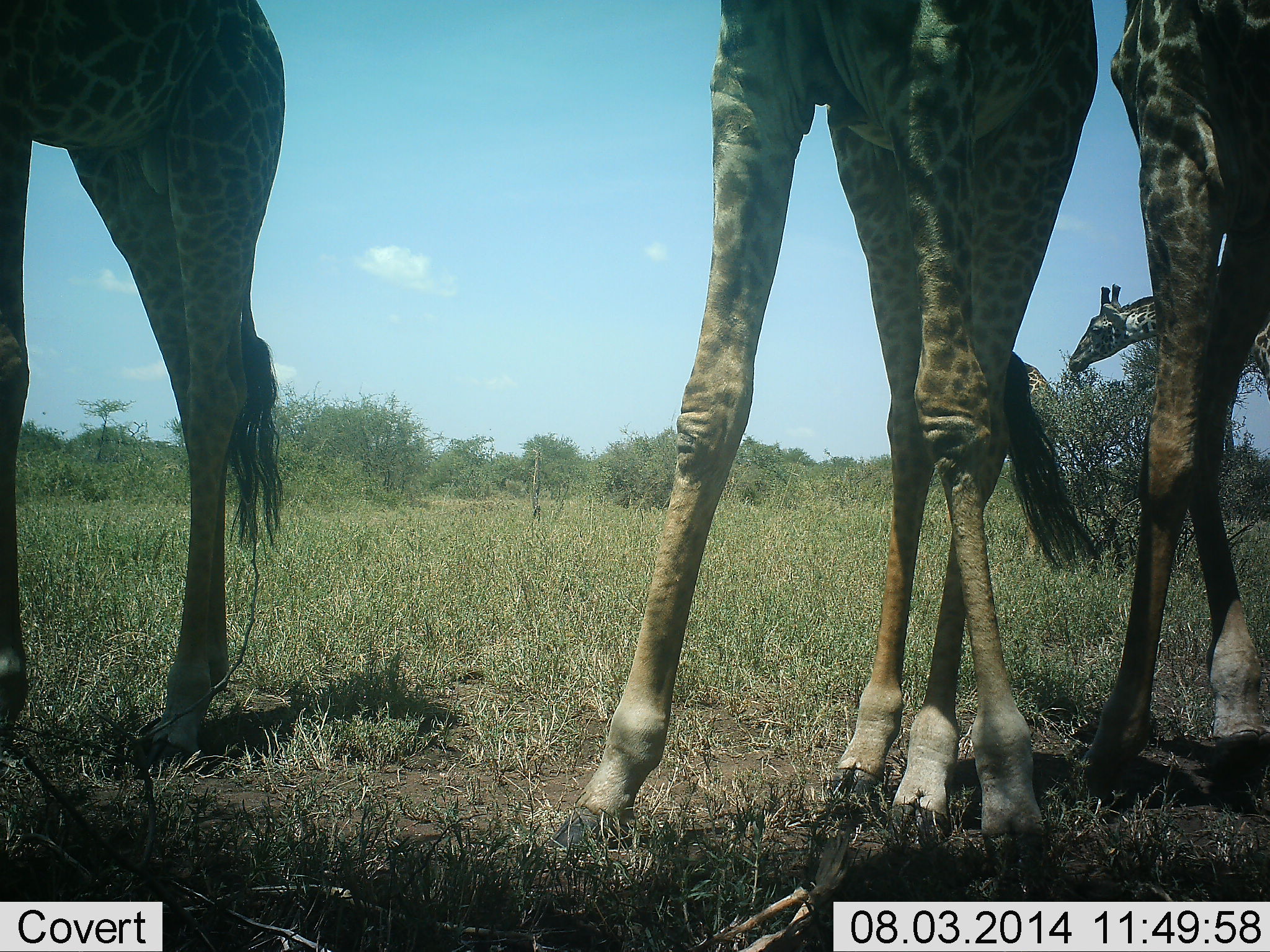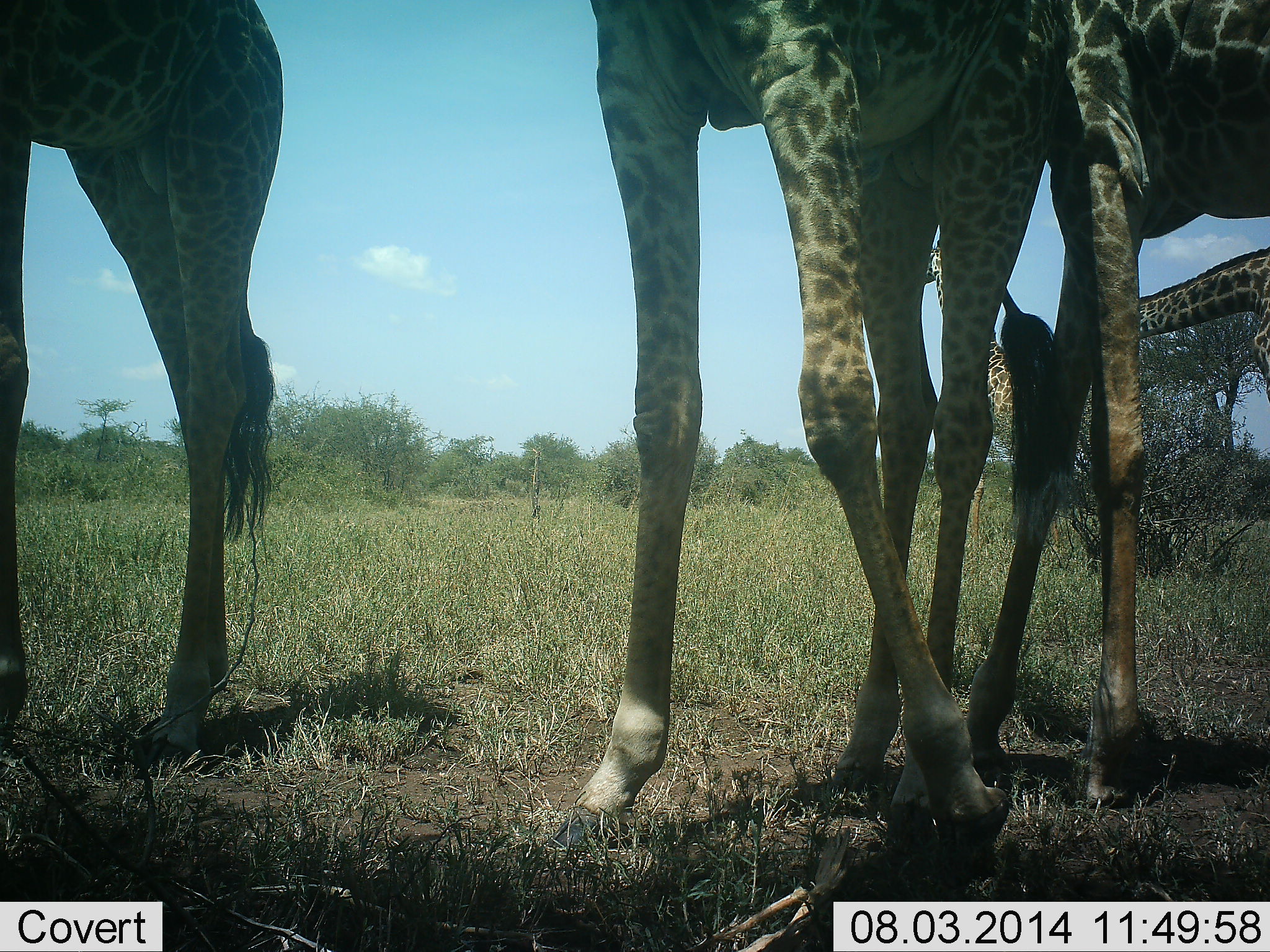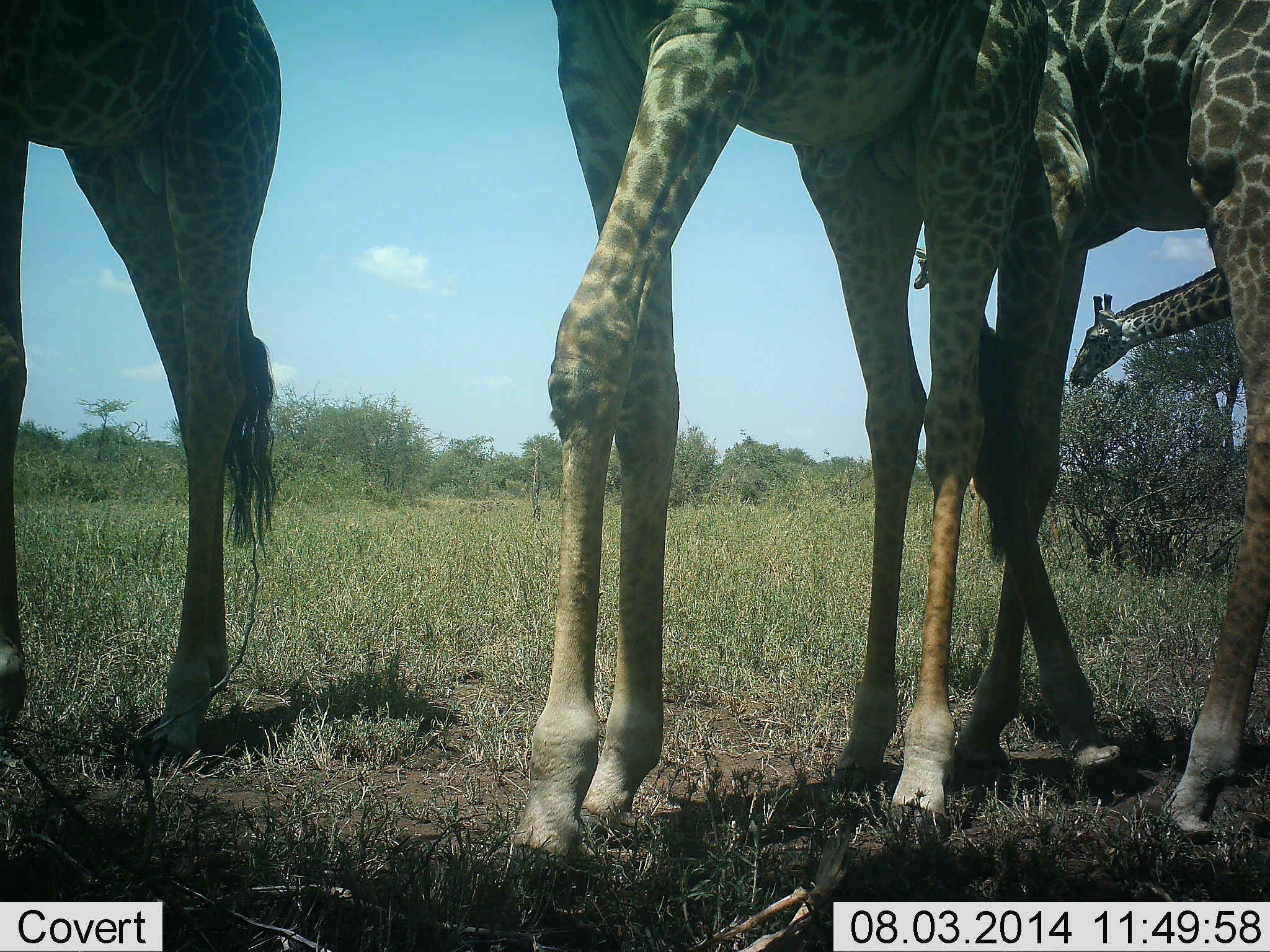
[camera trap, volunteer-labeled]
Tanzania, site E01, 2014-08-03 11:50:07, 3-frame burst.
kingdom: Animalia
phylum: Chordata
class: Mammalia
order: Artiodactyla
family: Giraffidae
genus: Giraffa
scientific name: Giraffa camelopardalis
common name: giraffe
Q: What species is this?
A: Giraffe (Giraffa camelopardalis).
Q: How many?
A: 5.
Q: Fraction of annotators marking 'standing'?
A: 80%.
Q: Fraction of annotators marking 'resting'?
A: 0%.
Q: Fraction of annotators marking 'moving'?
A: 30%.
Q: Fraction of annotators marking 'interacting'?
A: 50%.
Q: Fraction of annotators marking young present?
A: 10%.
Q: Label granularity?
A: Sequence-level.